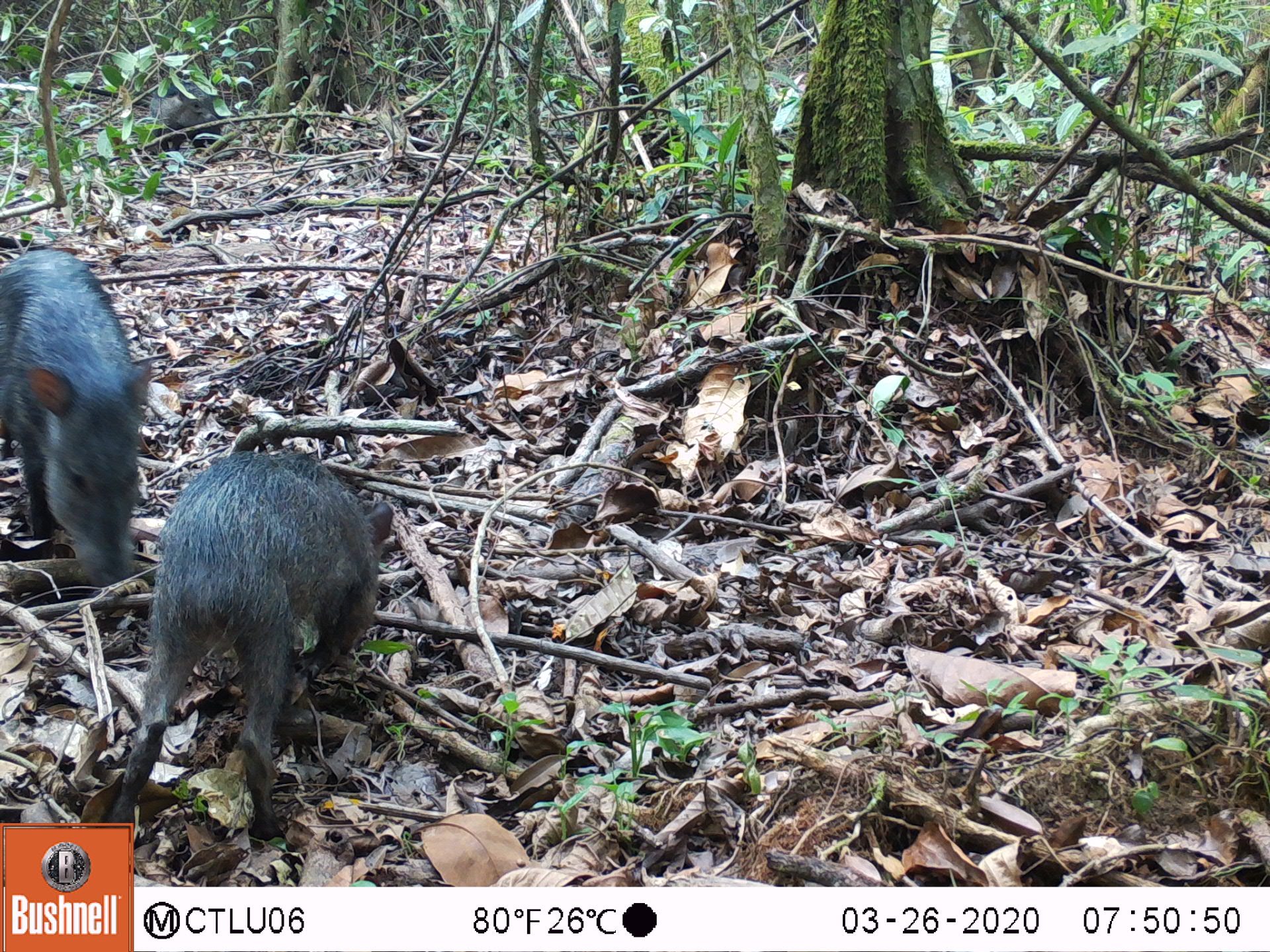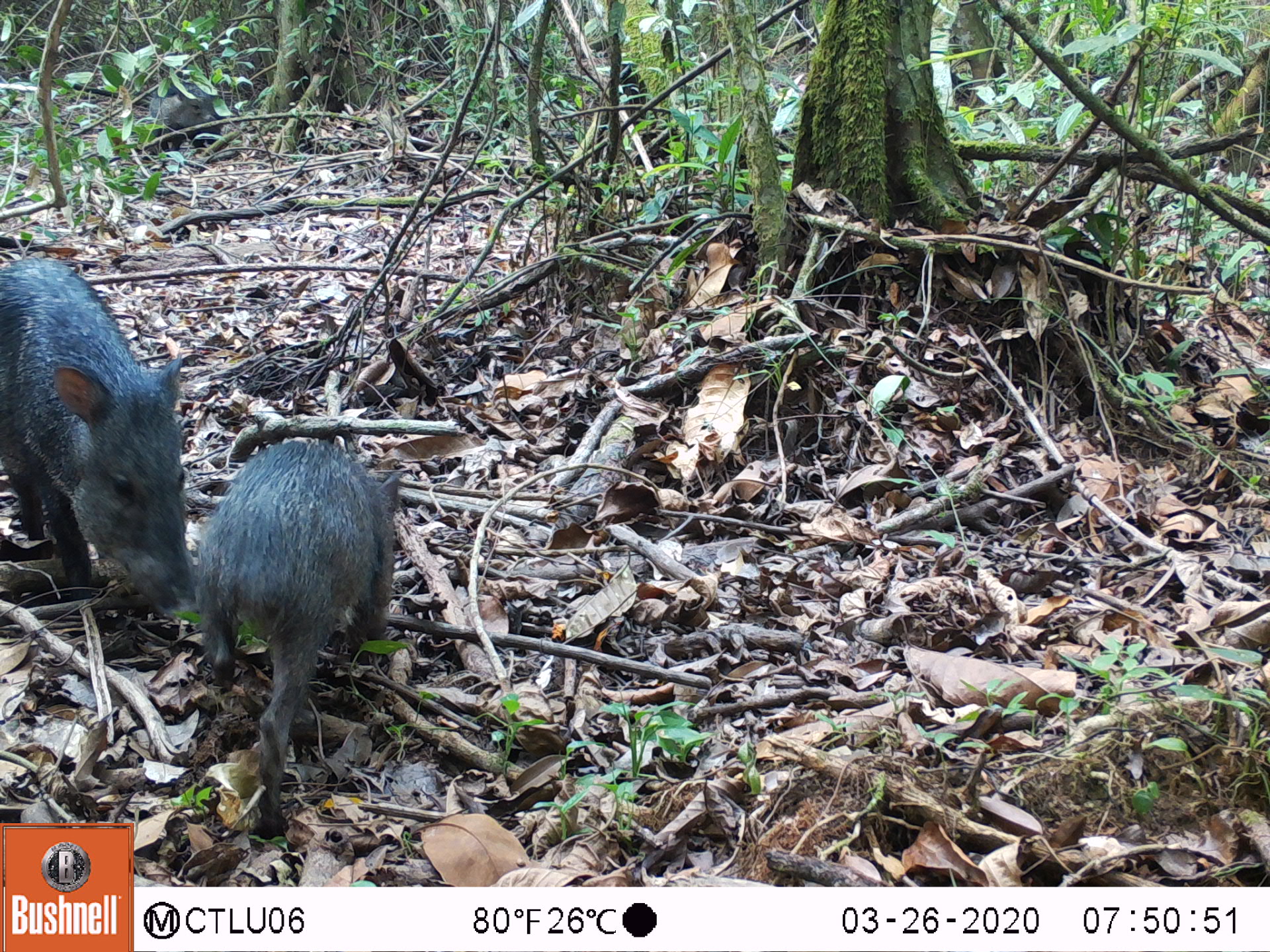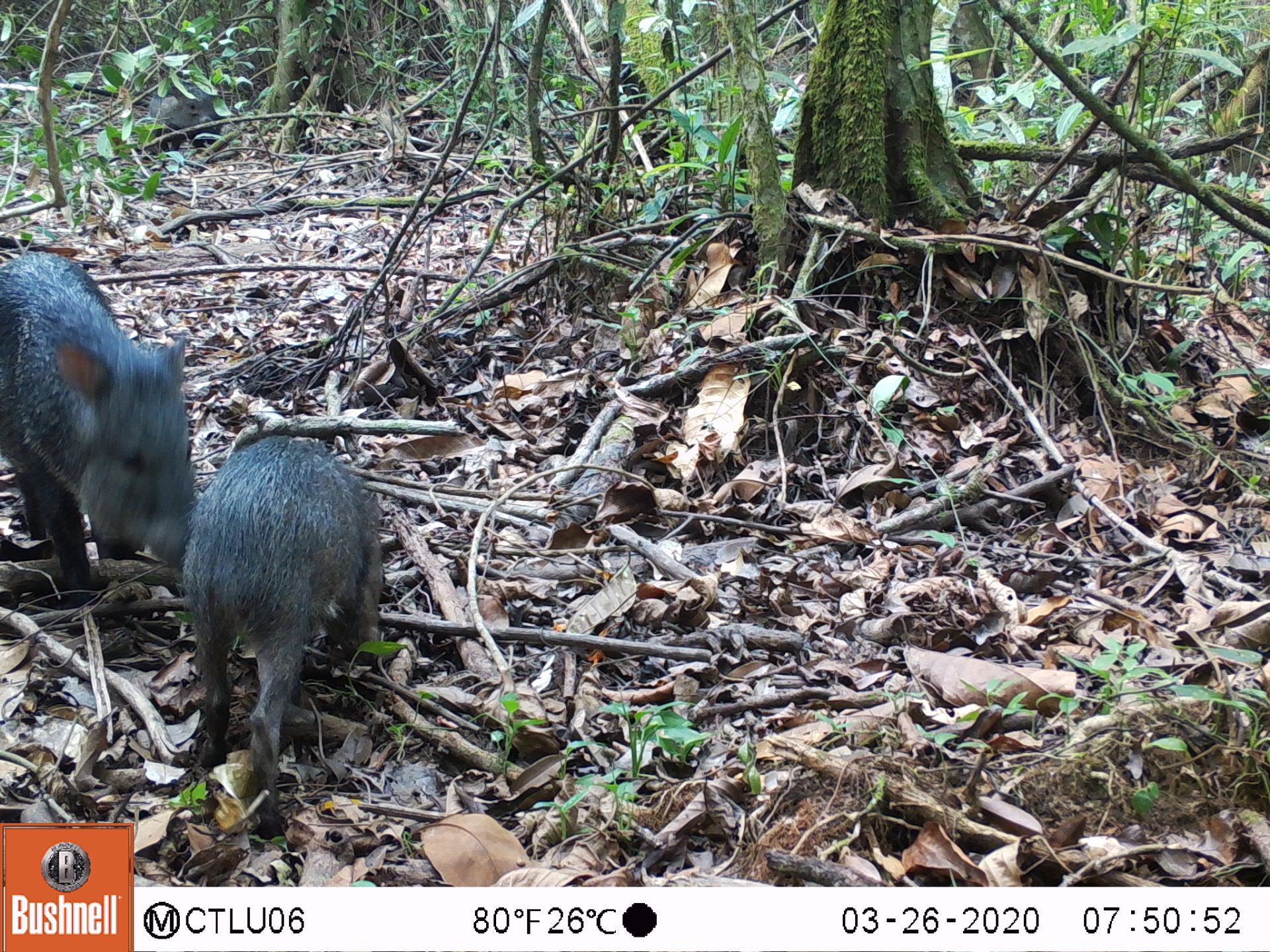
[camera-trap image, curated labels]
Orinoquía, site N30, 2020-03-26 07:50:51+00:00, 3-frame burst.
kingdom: Animalia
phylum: Chordata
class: Mammalia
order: Artiodactyla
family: Tayassuidae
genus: Pecari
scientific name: Pecari tajacu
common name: collared peccary